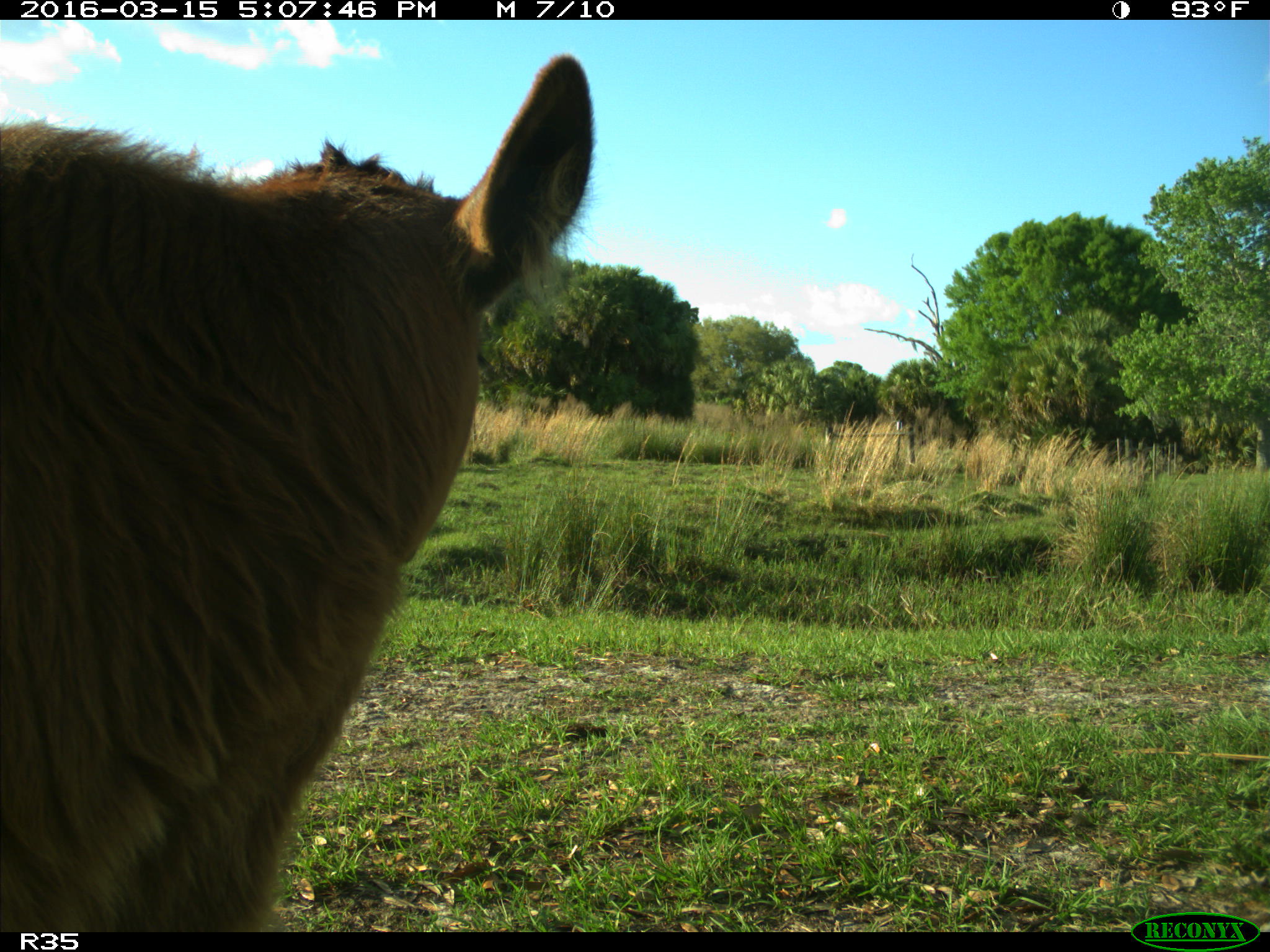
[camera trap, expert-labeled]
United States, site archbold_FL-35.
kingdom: Animalia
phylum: Chordata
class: Mammalia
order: Artiodactyla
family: Bovidae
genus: Bos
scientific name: Bos taurus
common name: domestic cow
Bos taurus (domestic cow).